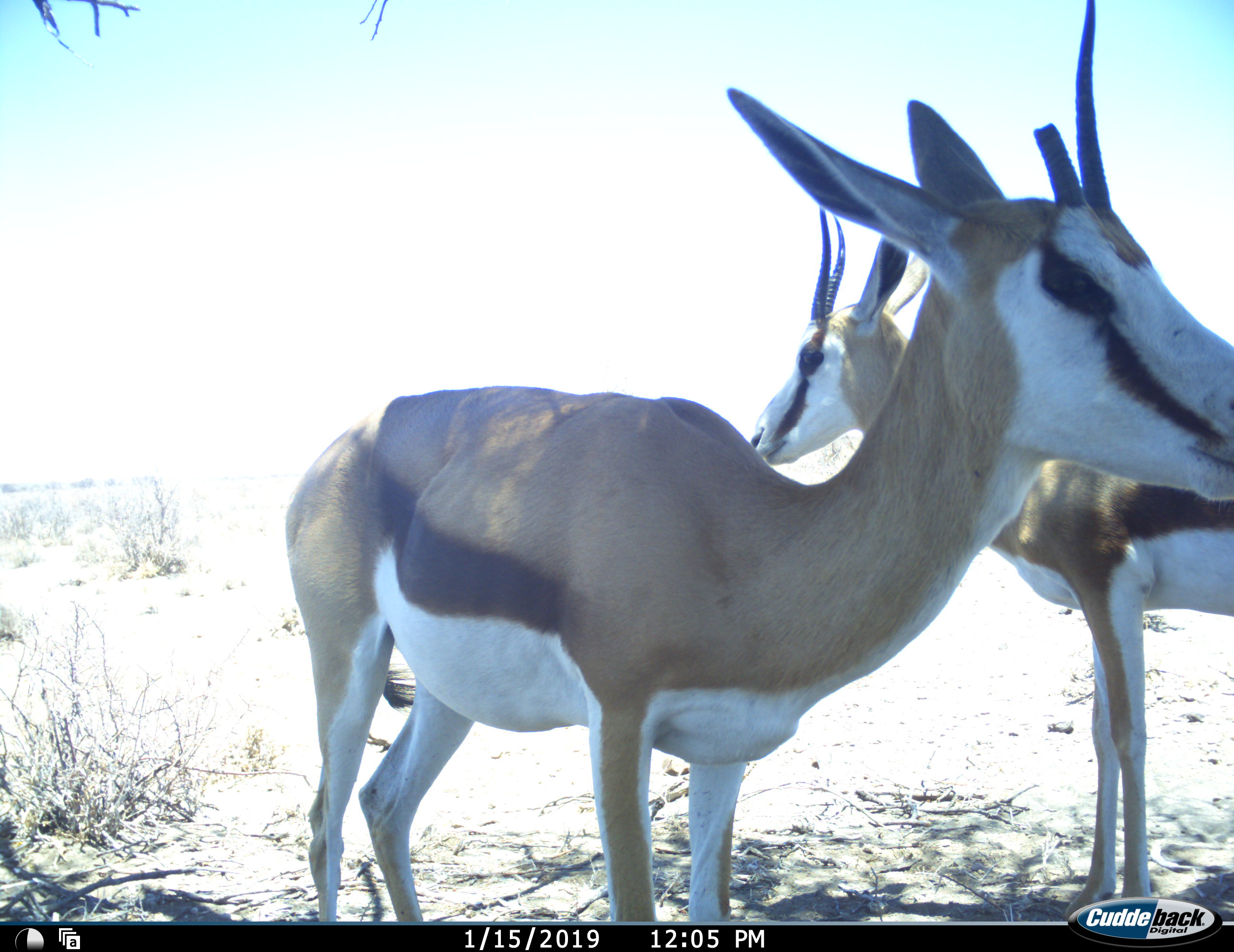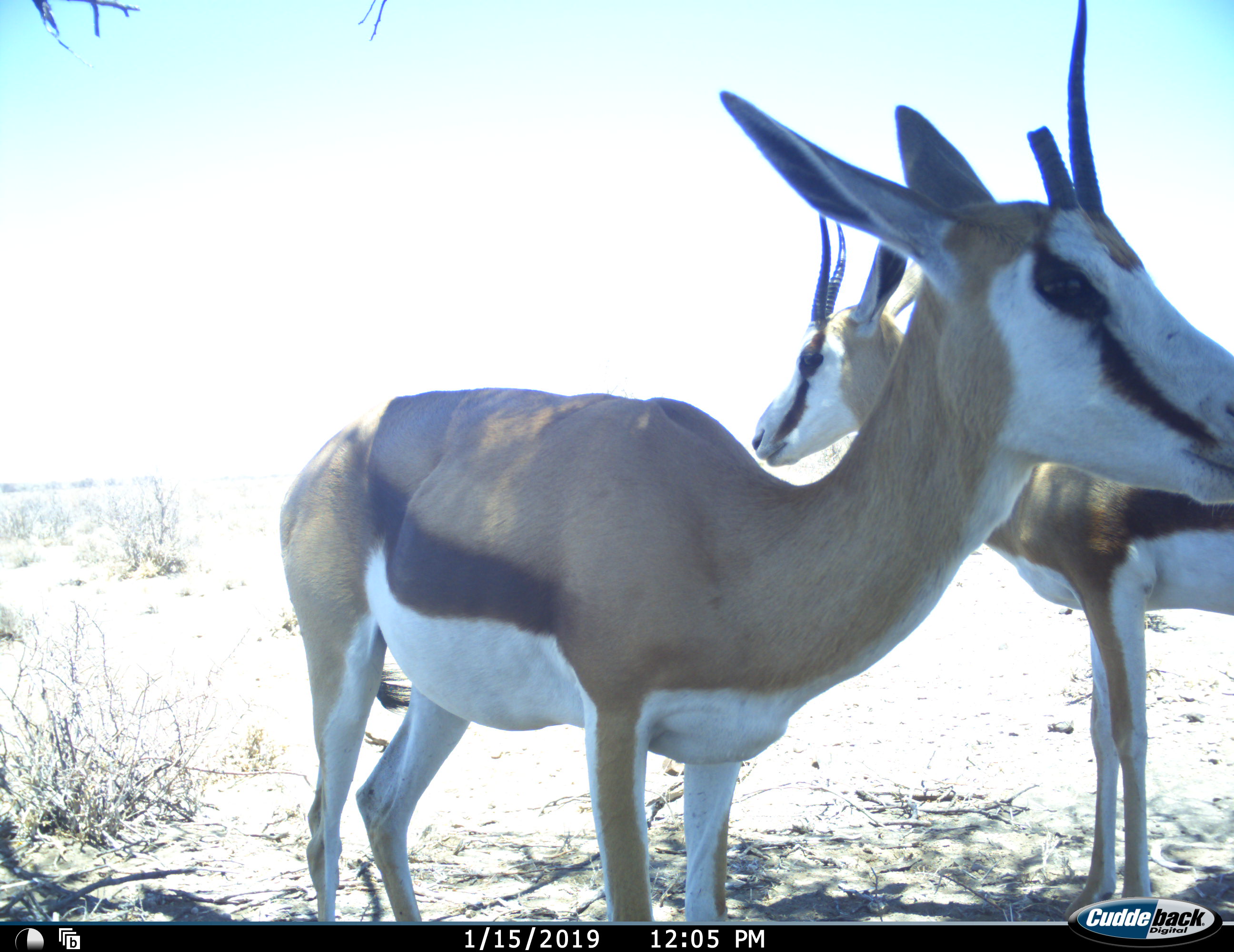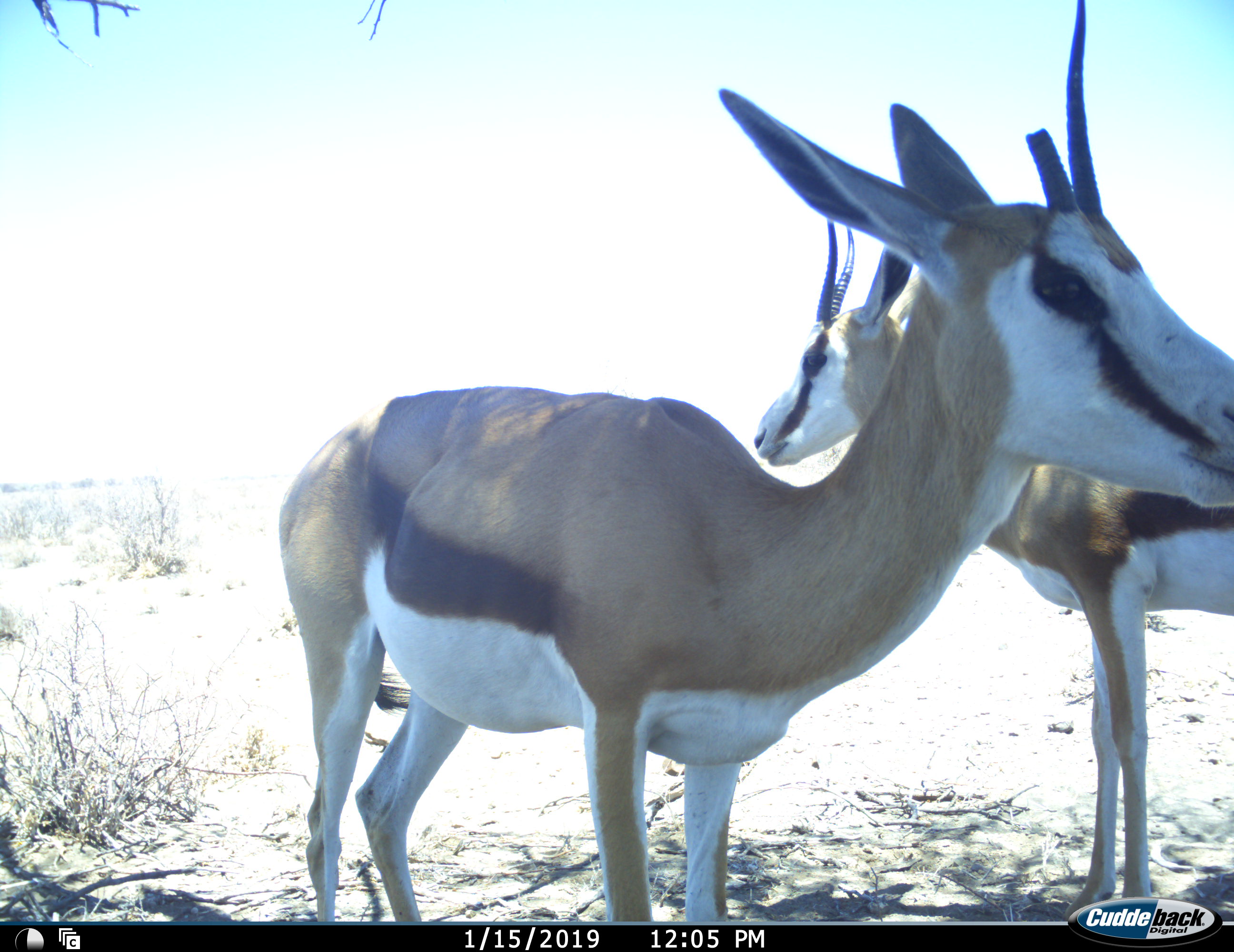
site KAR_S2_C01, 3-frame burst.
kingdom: Animalia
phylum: Chordata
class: Mammalia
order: Artiodactyla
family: Bovidae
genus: Antidorcas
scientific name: Antidorcas marsupialis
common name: springbok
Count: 2.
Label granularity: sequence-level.